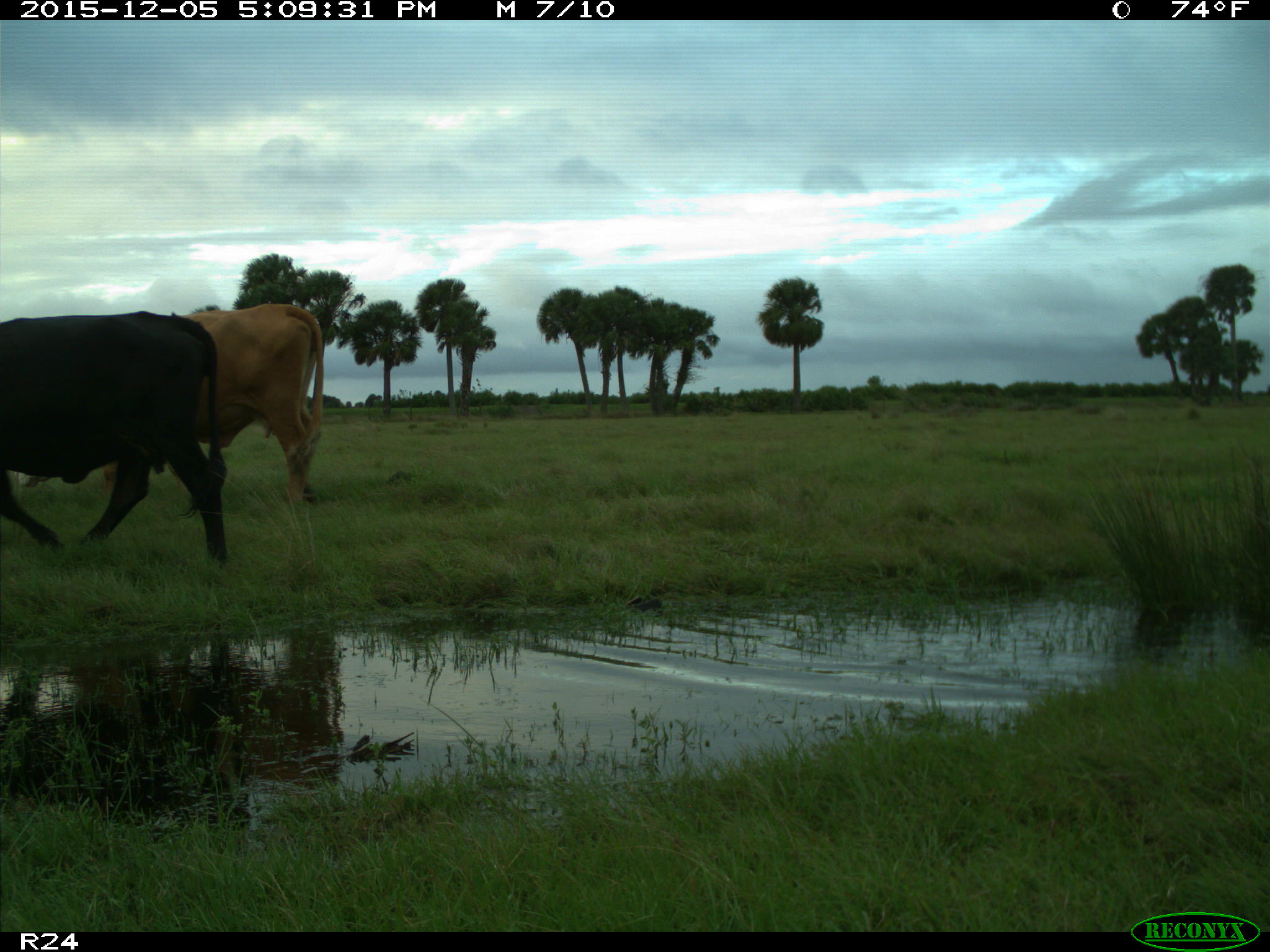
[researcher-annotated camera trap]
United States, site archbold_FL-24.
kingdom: Animalia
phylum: Chordata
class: Mammalia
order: Artiodactyla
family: Bovidae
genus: Bos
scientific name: Bos taurus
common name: domestic cow